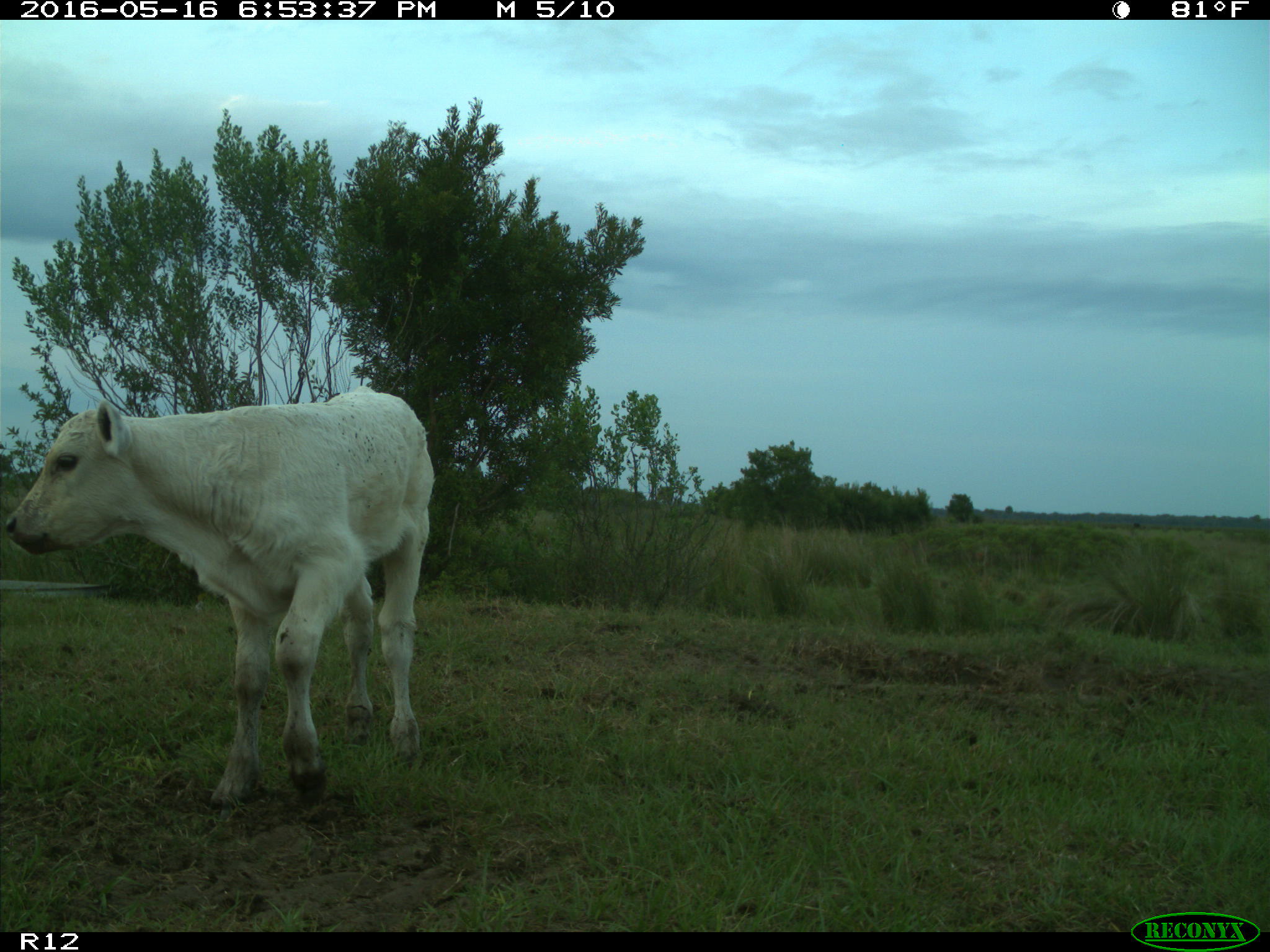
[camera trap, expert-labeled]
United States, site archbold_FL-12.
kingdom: Animalia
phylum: Chordata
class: Mammalia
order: Artiodactyla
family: Bovidae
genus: Bos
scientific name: Bos taurus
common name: domestic cow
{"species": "Bos taurus (domestic cow)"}